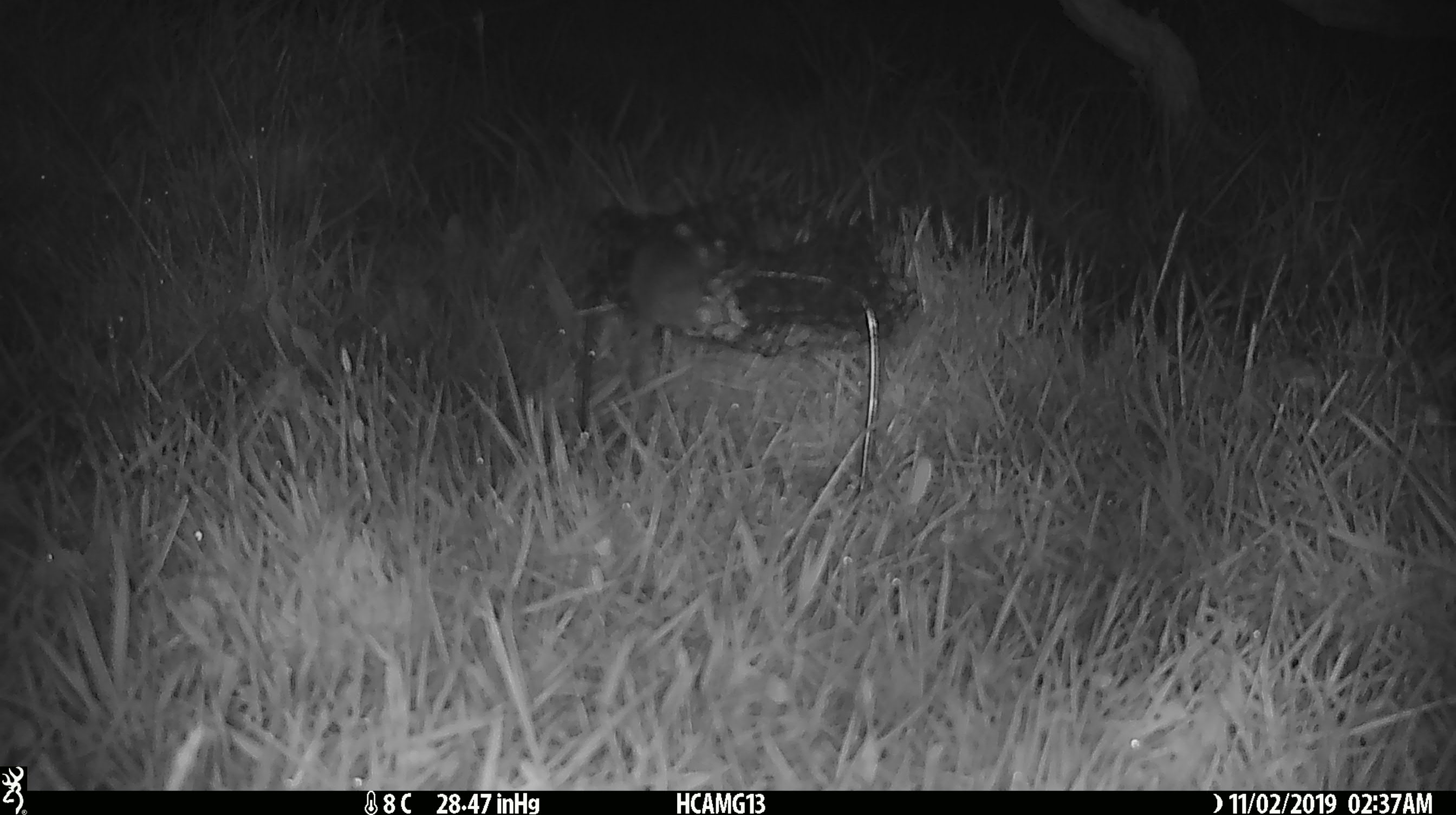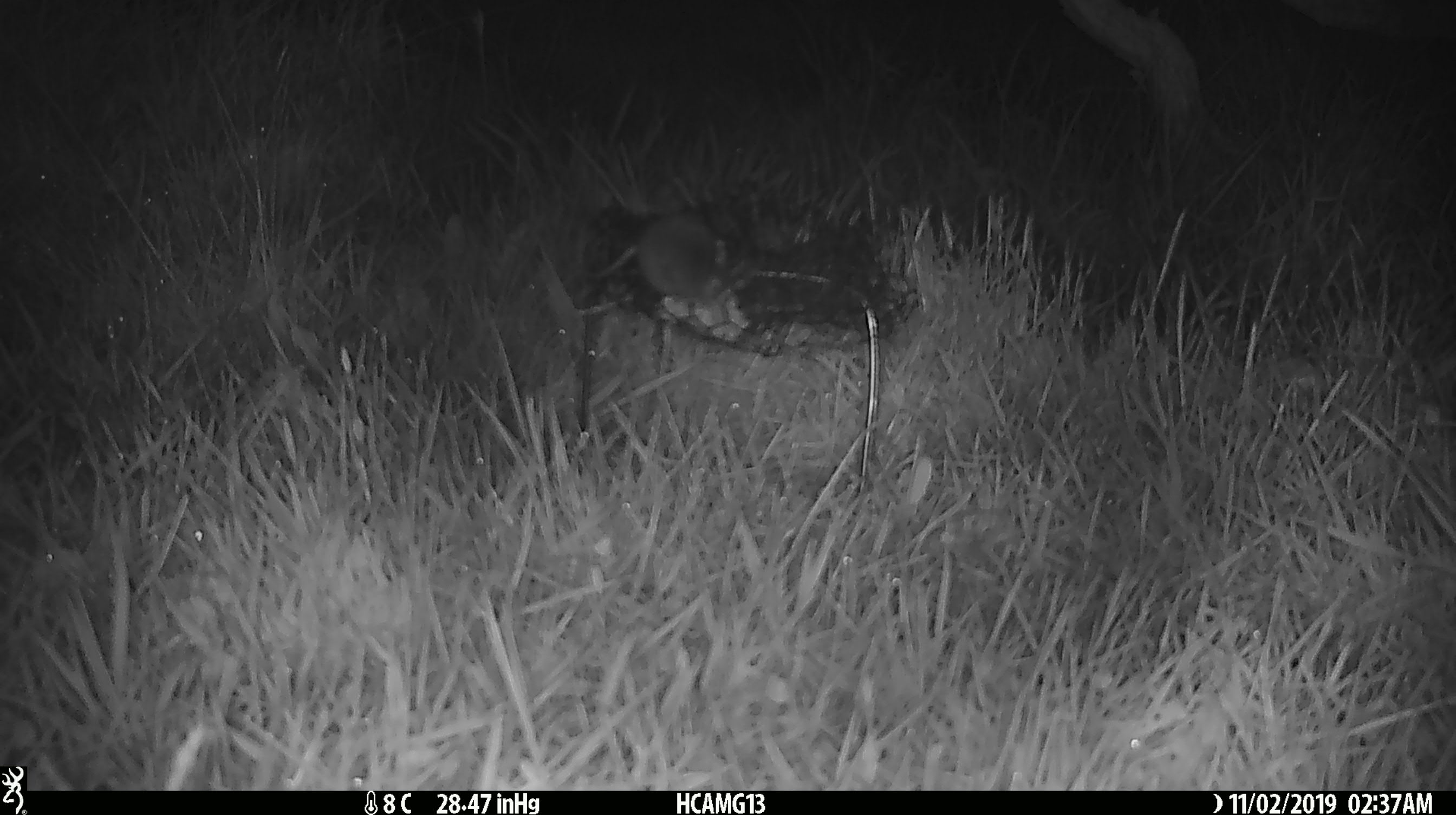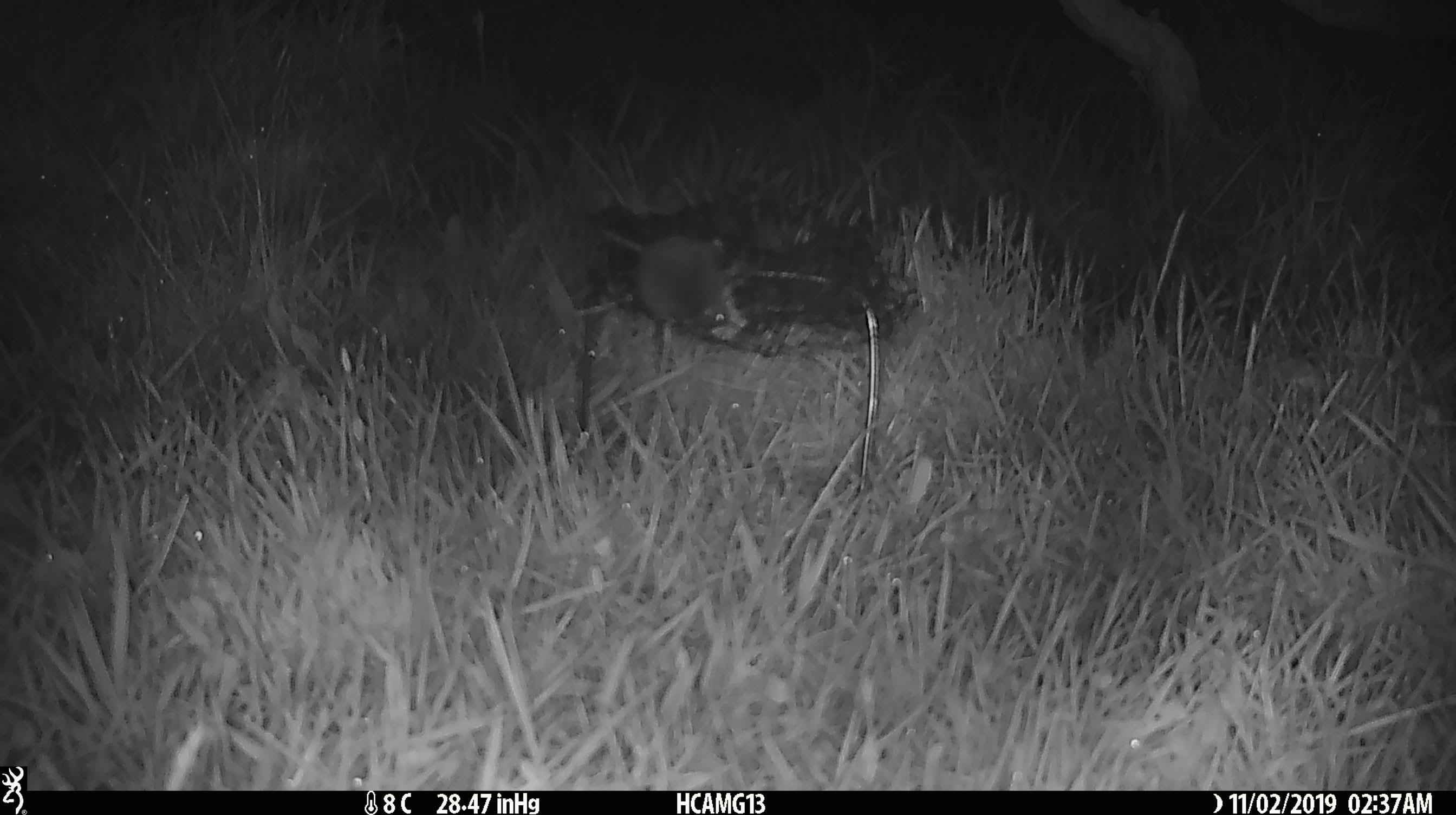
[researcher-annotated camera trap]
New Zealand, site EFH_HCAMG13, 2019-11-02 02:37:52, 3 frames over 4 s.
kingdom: Animalia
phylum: Chordata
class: Mammalia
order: Rodentia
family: Muridae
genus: Mus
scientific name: Mus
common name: mouse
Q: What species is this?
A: Mouse (Mus).